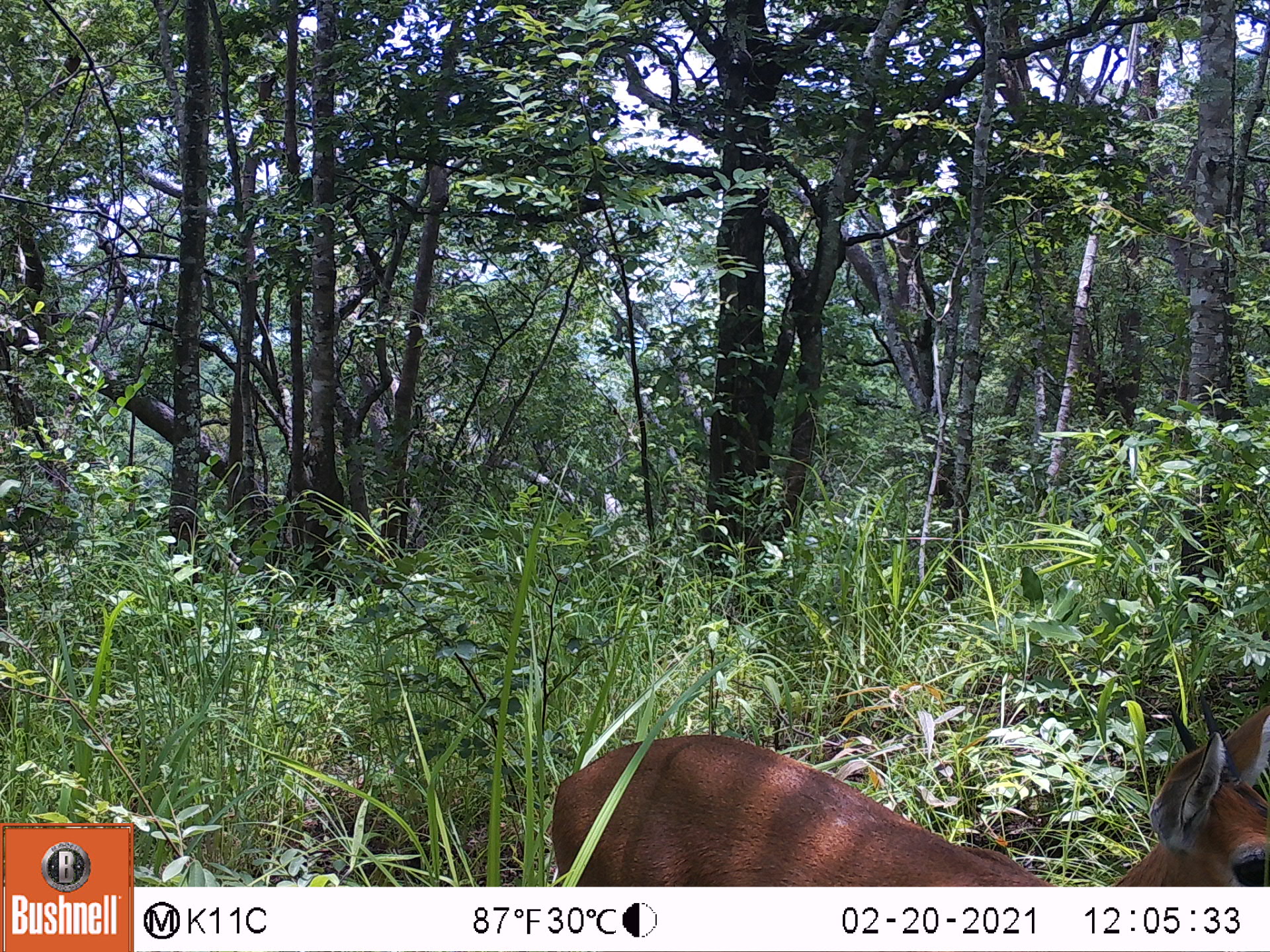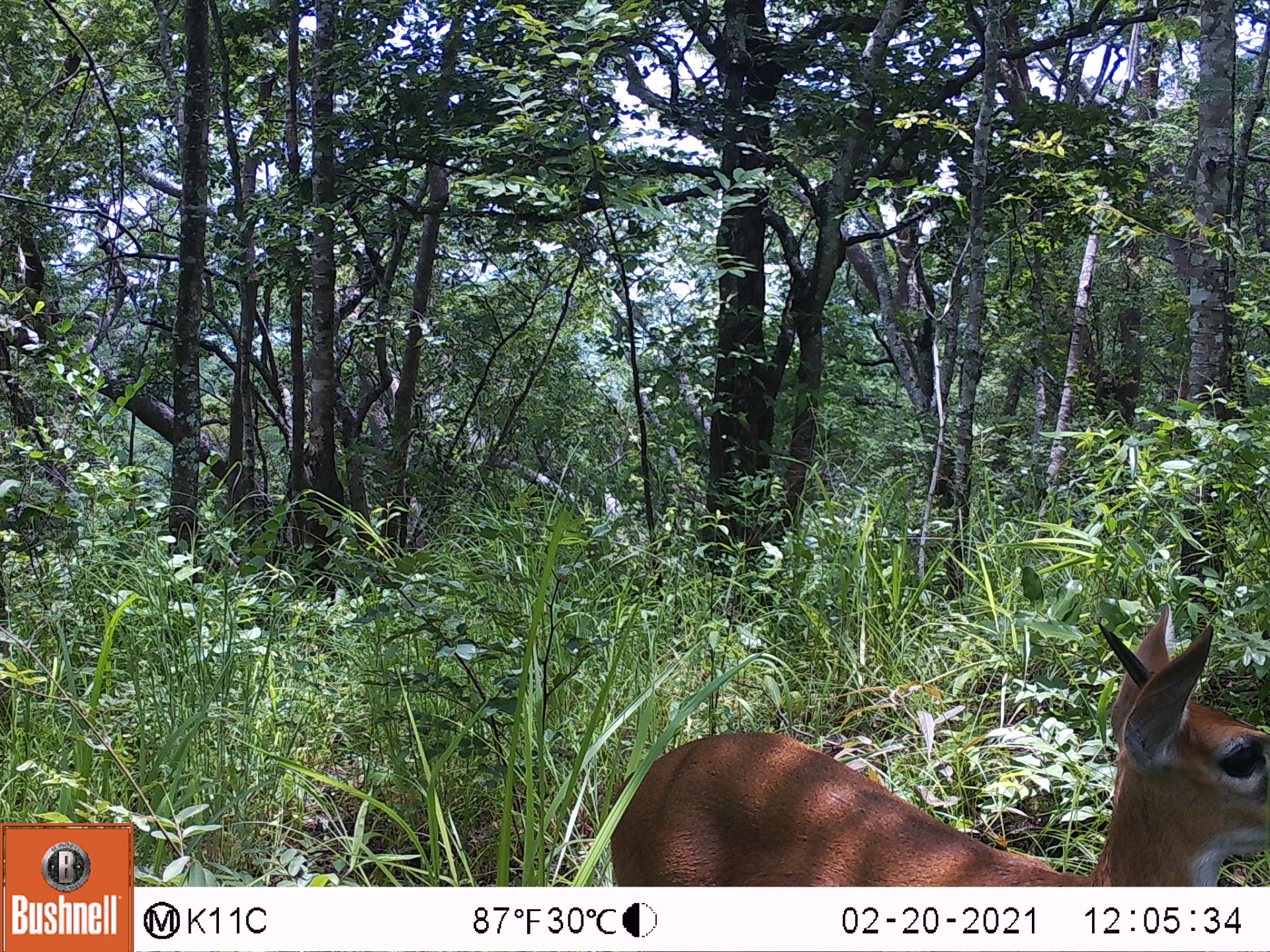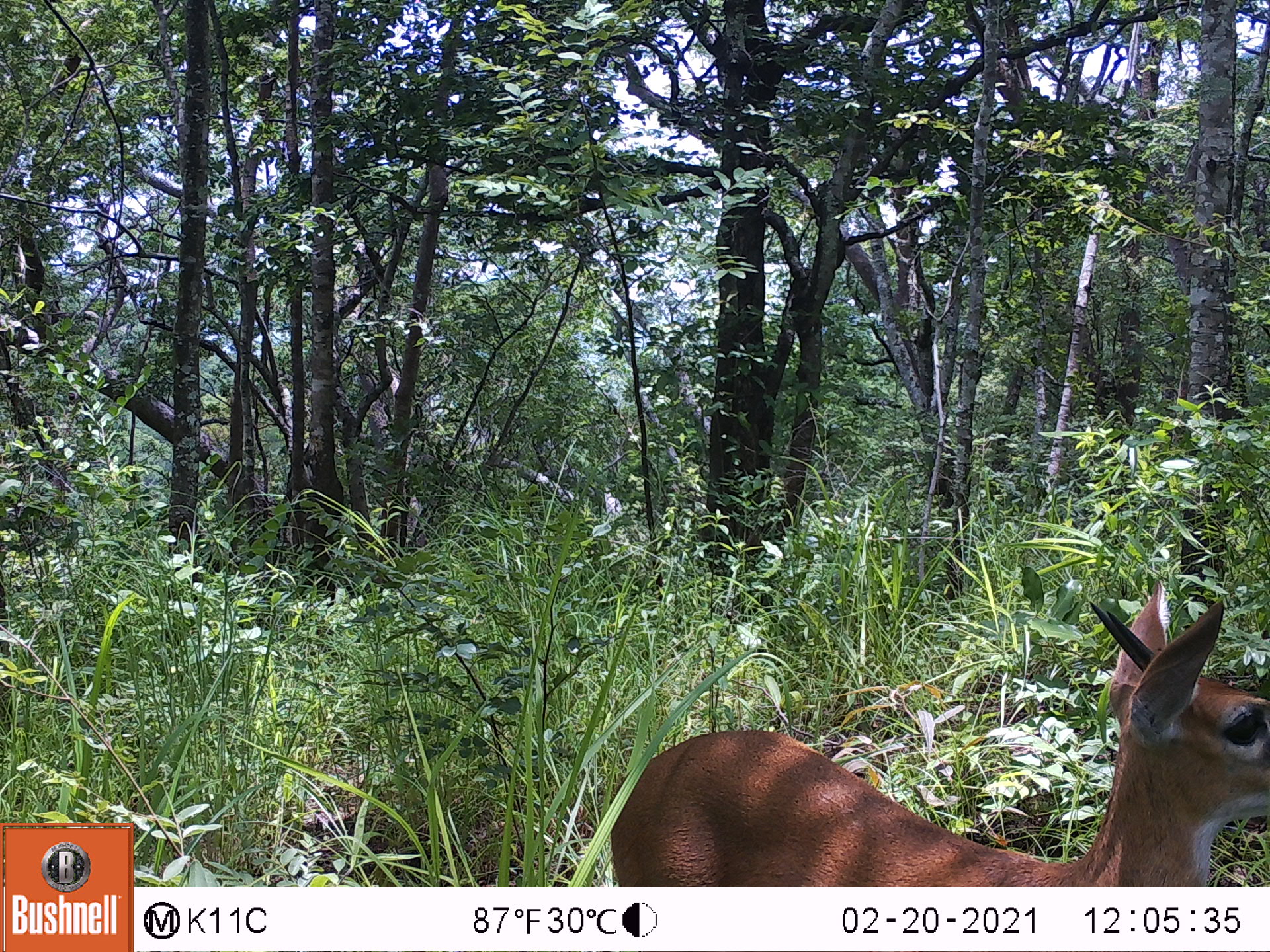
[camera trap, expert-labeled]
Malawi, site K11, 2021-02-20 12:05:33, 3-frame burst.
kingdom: Animalia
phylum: Chordata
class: Mammalia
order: Artiodactyla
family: Bovidae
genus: Sylvicapra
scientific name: Sylvicapra grimmia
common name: common duiker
Common duiker (Sylvicapra grimmia), count 1.